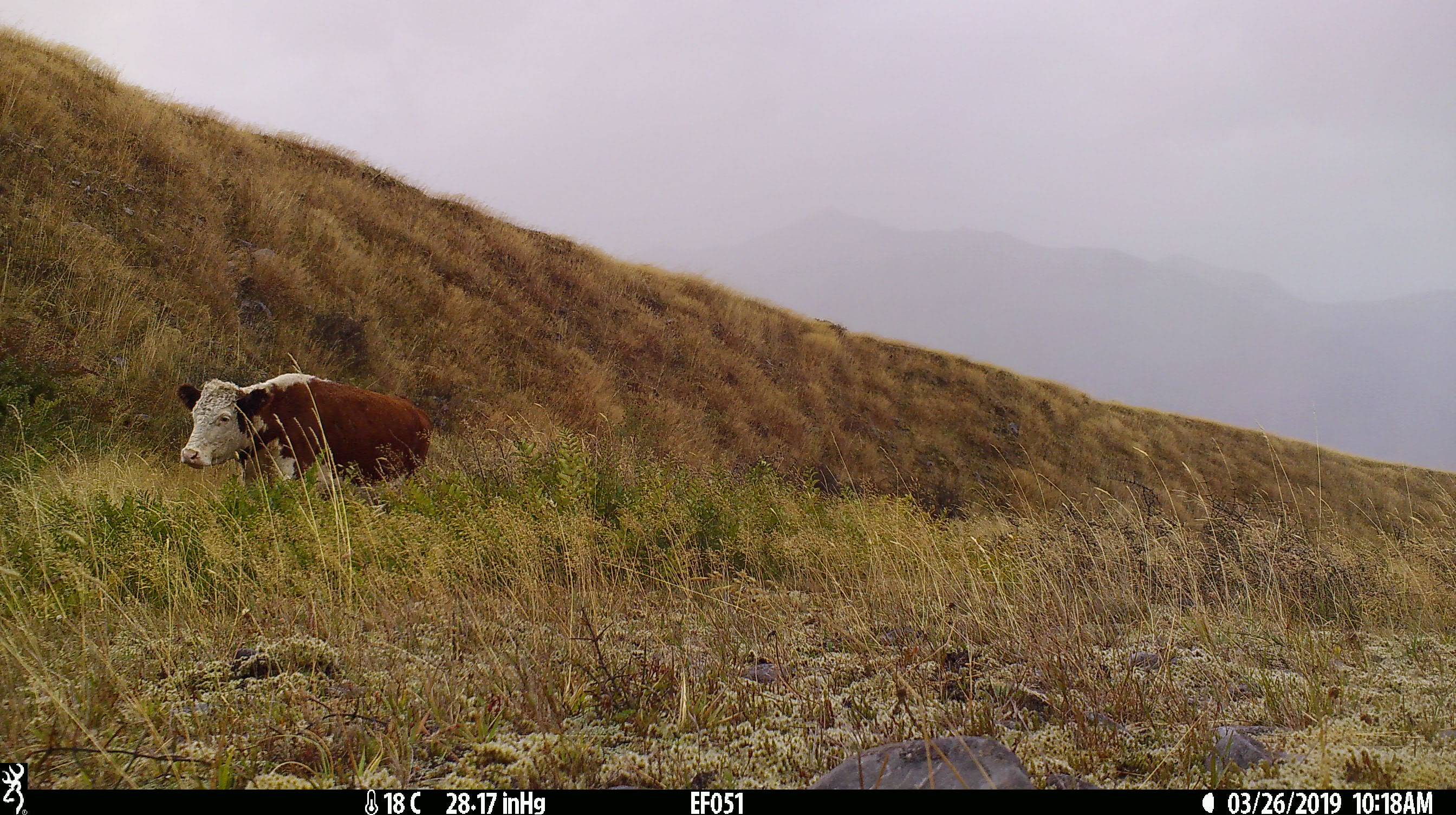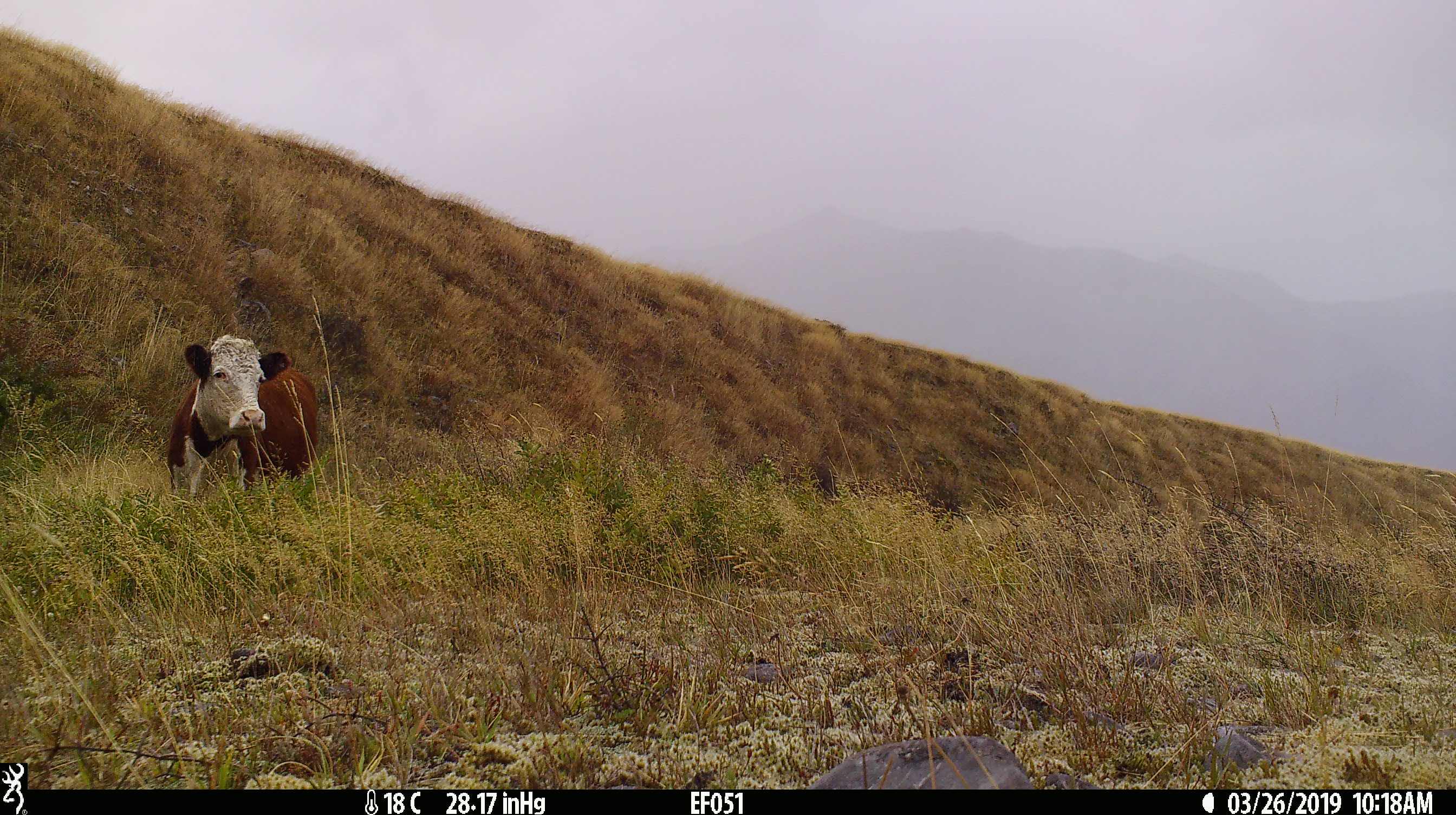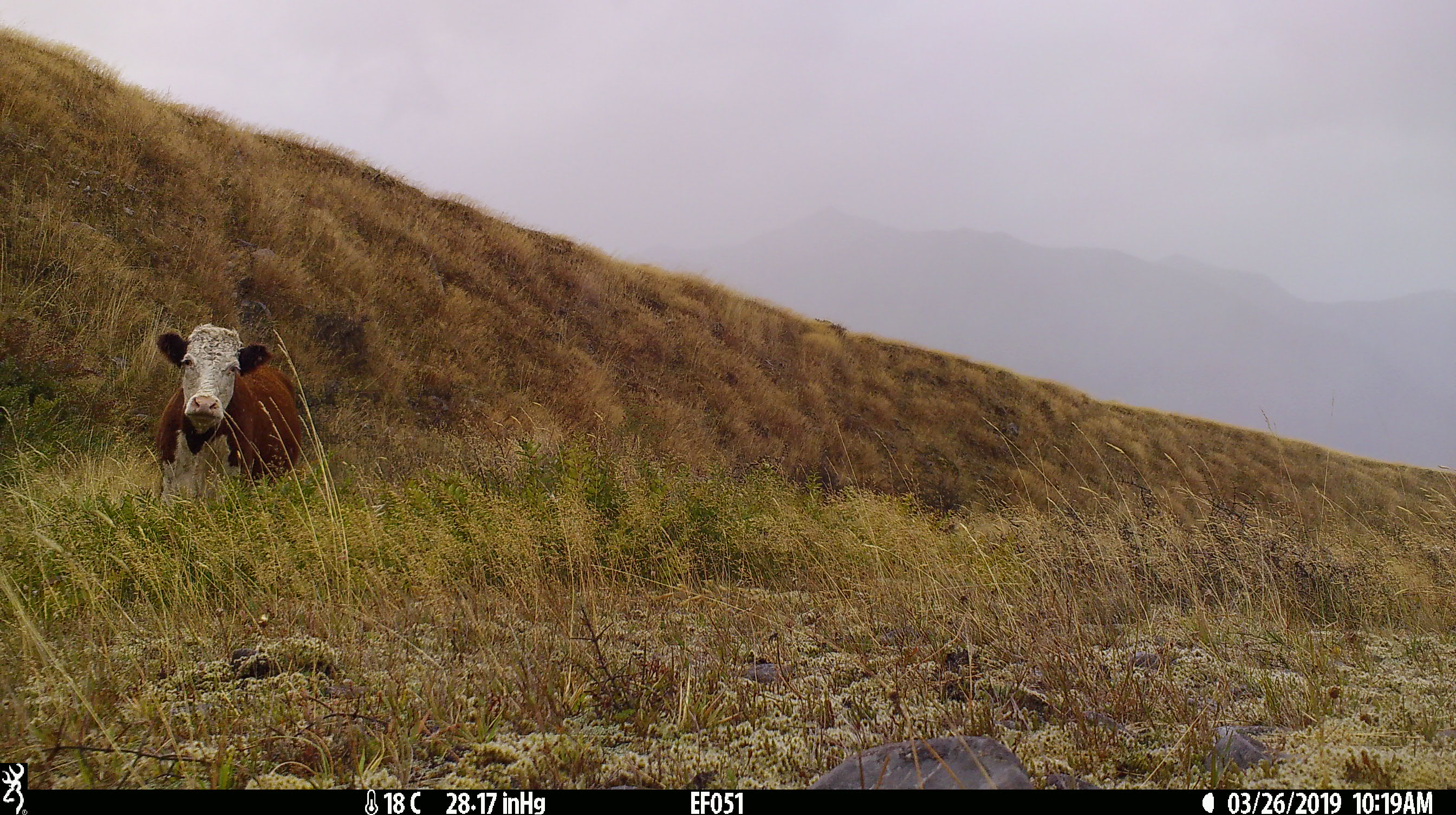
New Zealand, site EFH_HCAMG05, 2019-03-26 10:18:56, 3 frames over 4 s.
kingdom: Animalia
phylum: Chordata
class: Mammalia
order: Artiodactyla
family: Bovidae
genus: Bos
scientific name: Bos taurus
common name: domestic cow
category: cow